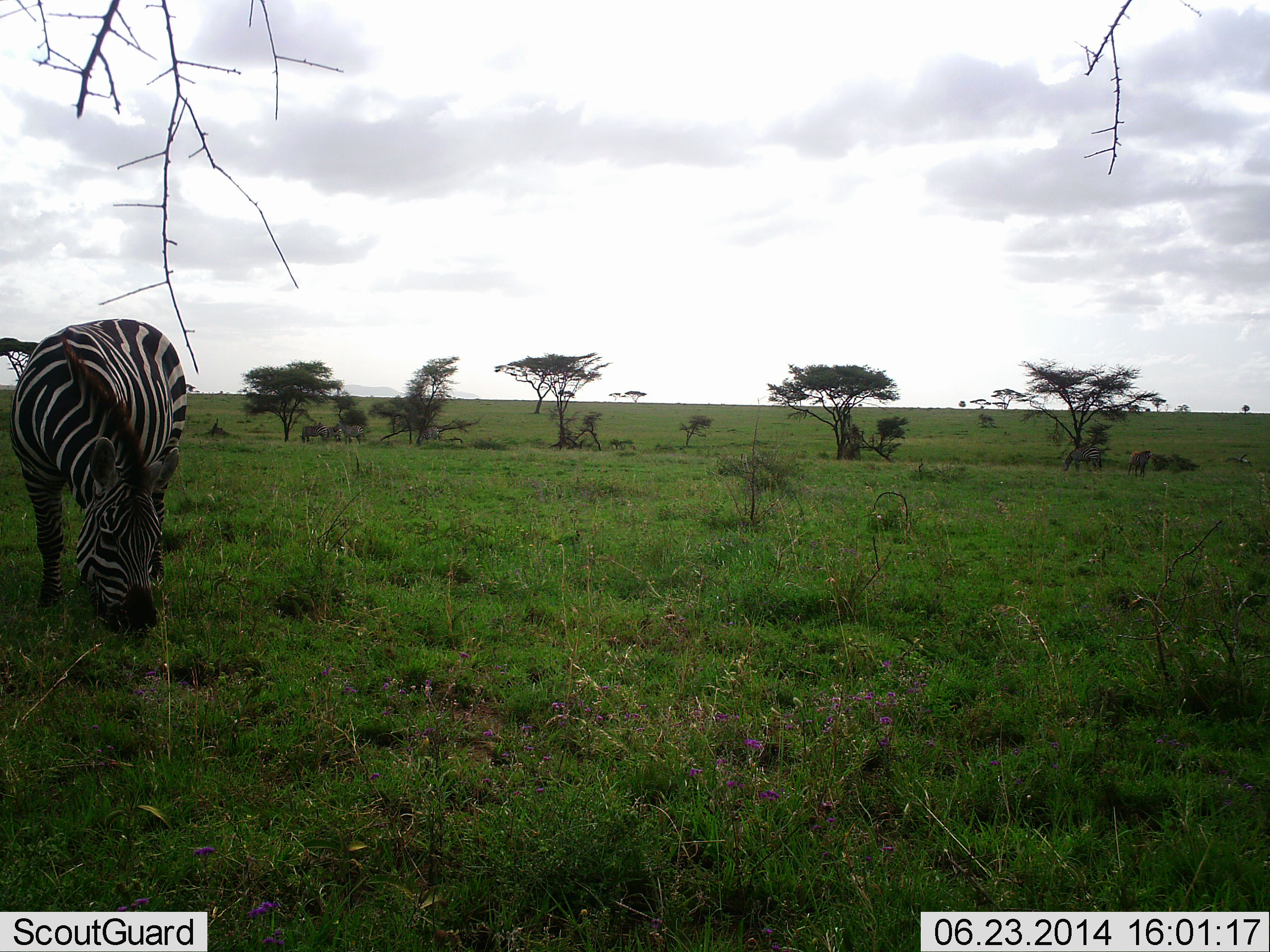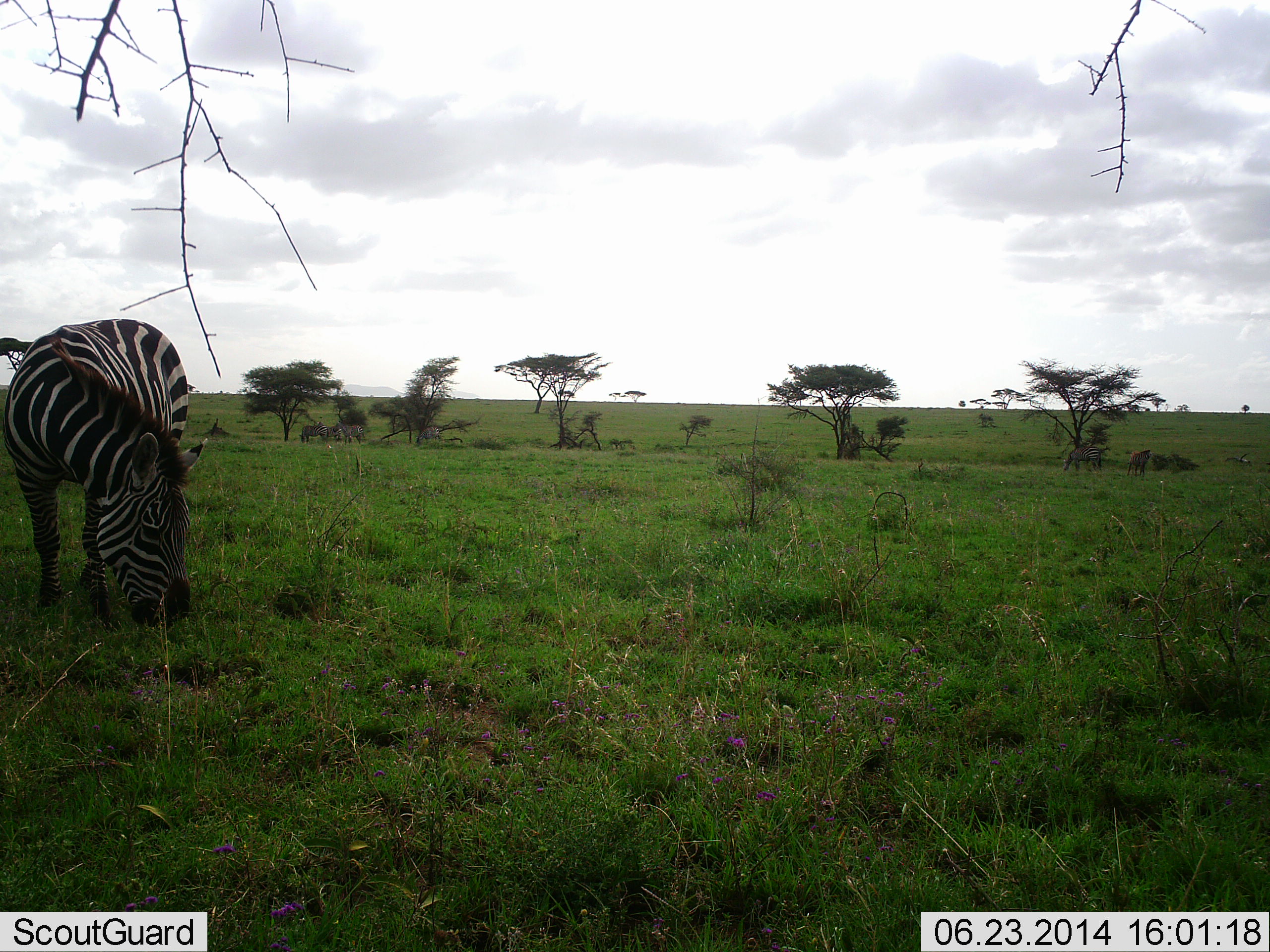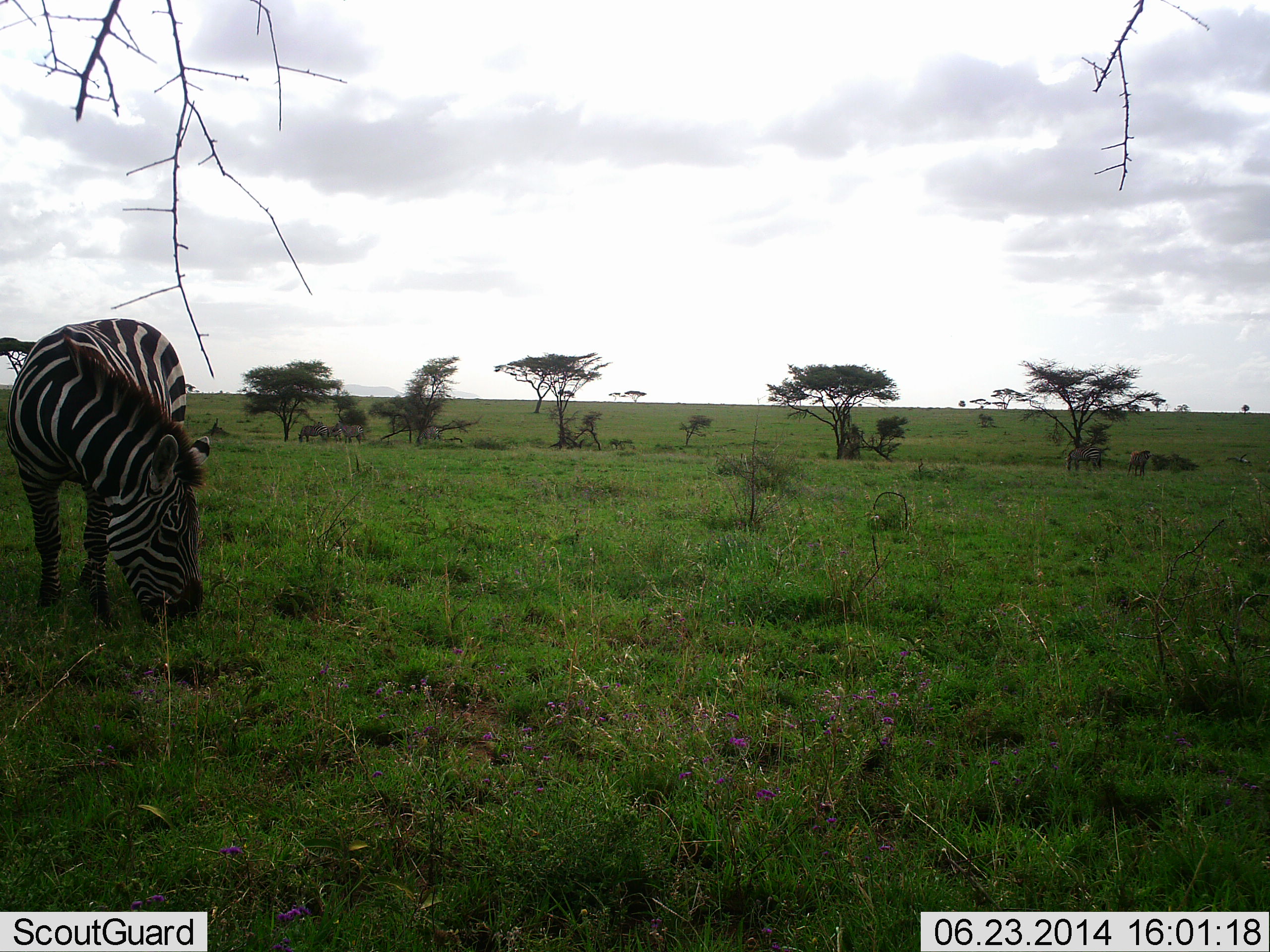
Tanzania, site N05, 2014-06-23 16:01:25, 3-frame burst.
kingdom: Animalia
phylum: Chordata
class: Mammalia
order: Perissodactyla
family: Equidae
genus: Equus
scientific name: Equus quagga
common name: plains zebra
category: zebra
Zebra (plains zebra) (Equus quagga), count 2. Behavior (volunteer vote fractions): standing 20%, resting 0%, moving 10%, interacting 0%. Young present (vote fraction): 0%. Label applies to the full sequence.